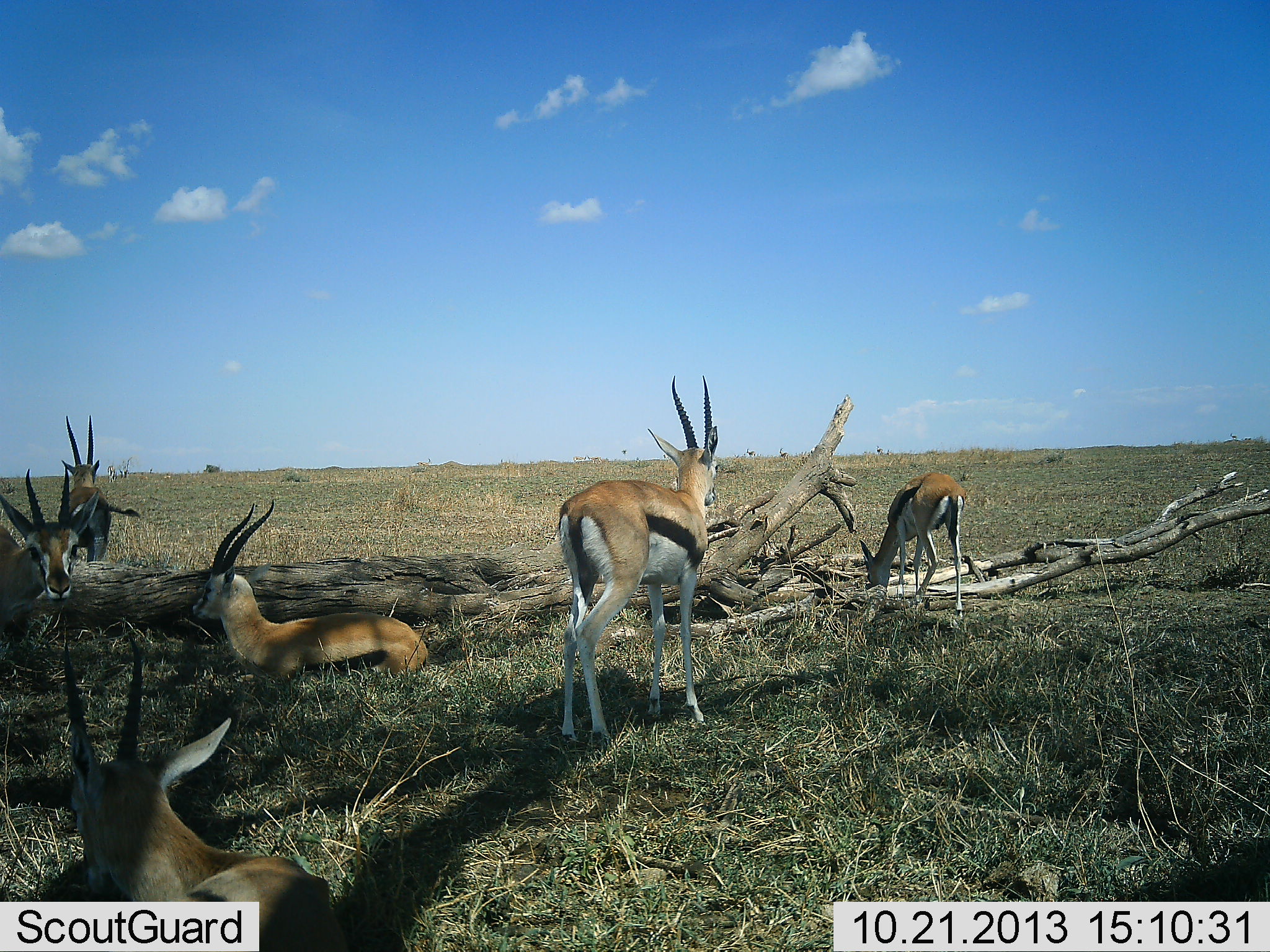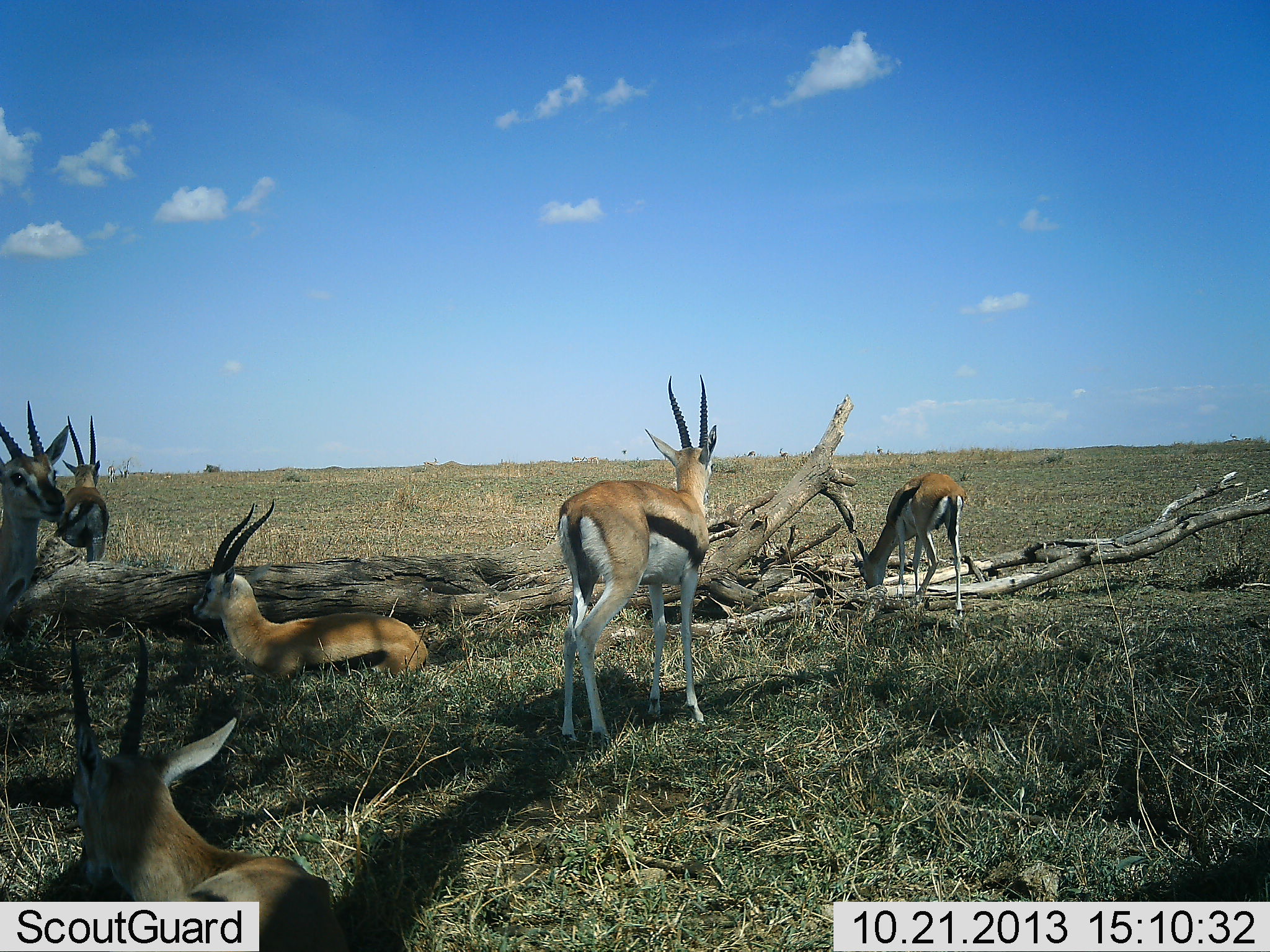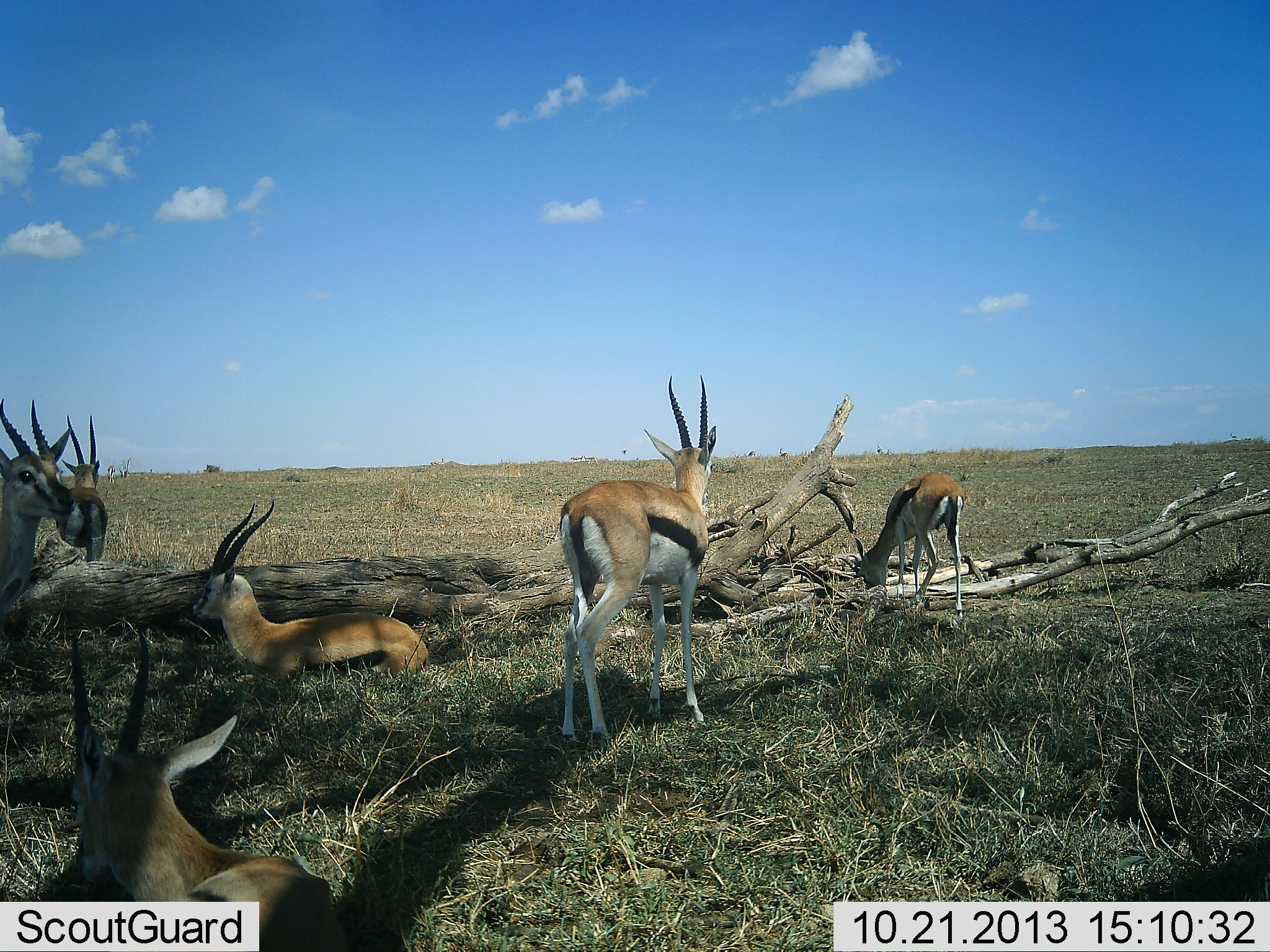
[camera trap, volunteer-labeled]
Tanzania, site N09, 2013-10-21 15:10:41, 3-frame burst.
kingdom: Animalia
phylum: Chordata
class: Mammalia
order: Artiodactyla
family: Bovidae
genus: Eudorcas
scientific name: Eudorcas thomsonii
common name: thomson's gazelle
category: gazellethomsons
Gazellethomsons (thomson's gazelle) (Eudorcas thomsonii), count 6. Behavior (volunteer vote fractions): standing 80%, resting 90%, moving 10%, interacting 20%. Young present (vote fraction): 0%. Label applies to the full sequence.